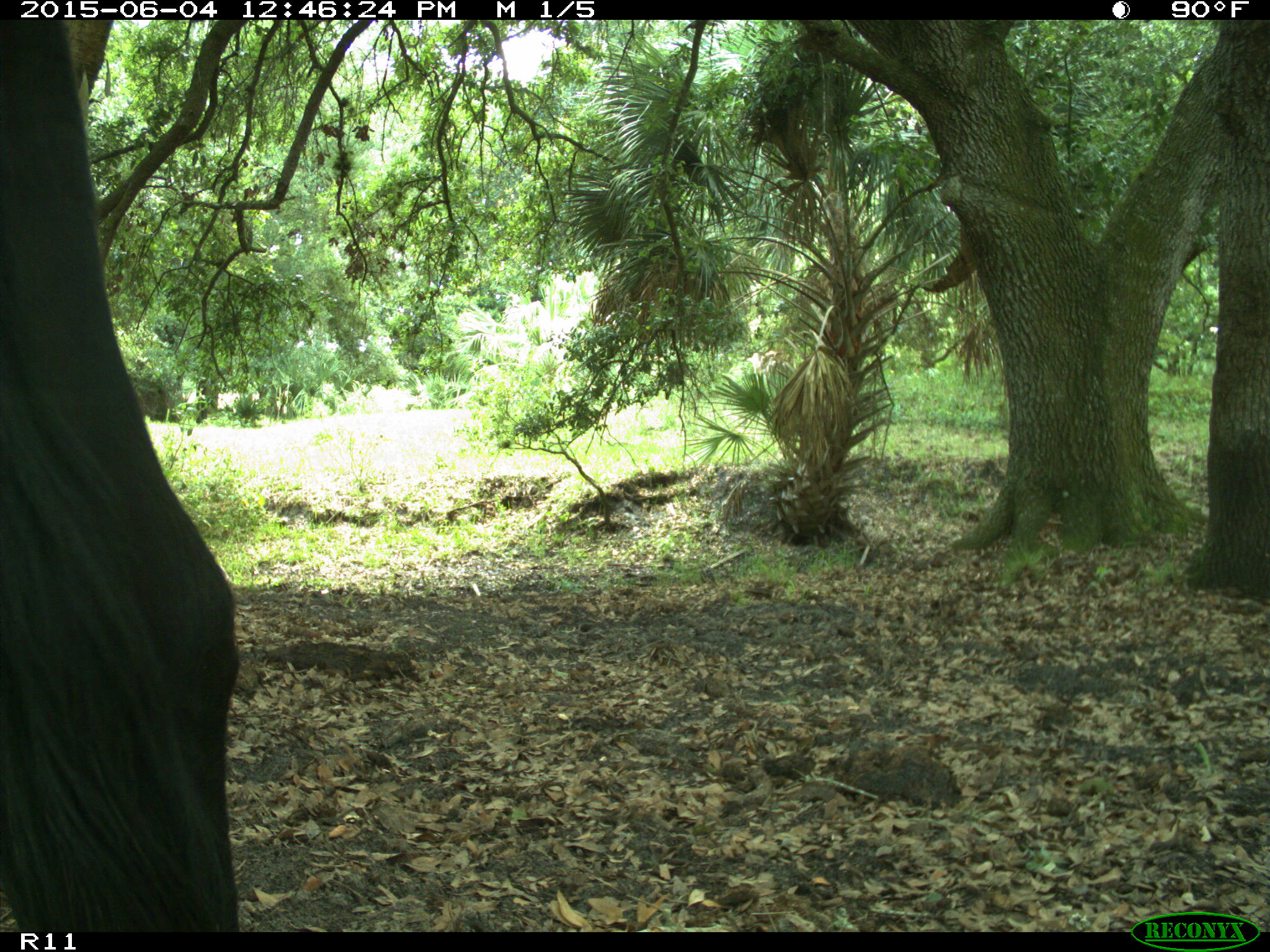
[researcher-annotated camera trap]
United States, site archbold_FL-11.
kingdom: Animalia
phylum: Chordata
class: Mammalia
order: Artiodactyla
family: Bovidae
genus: Bos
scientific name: Bos taurus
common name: domestic cow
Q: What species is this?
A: Bos taurus (domestic cow).